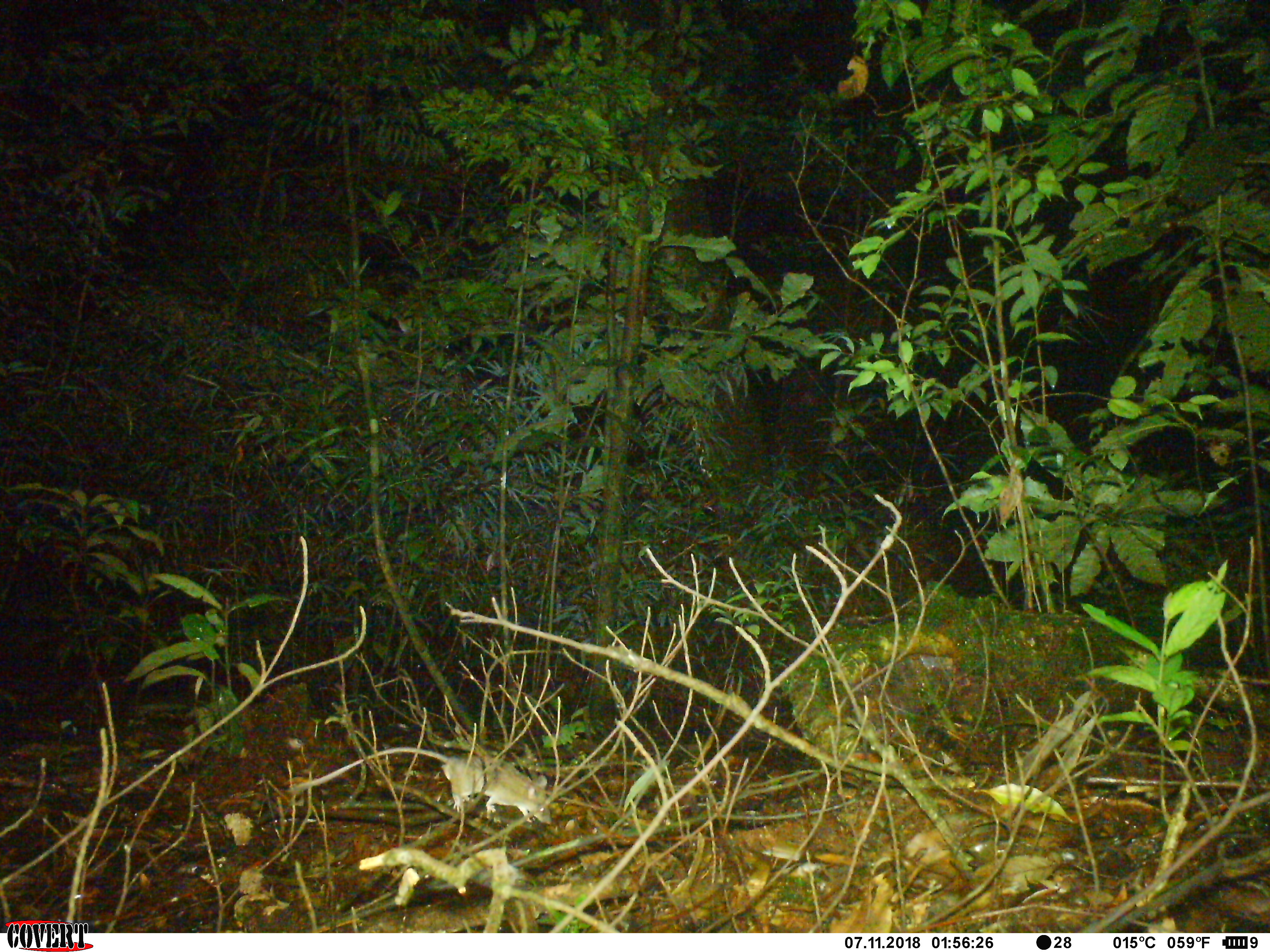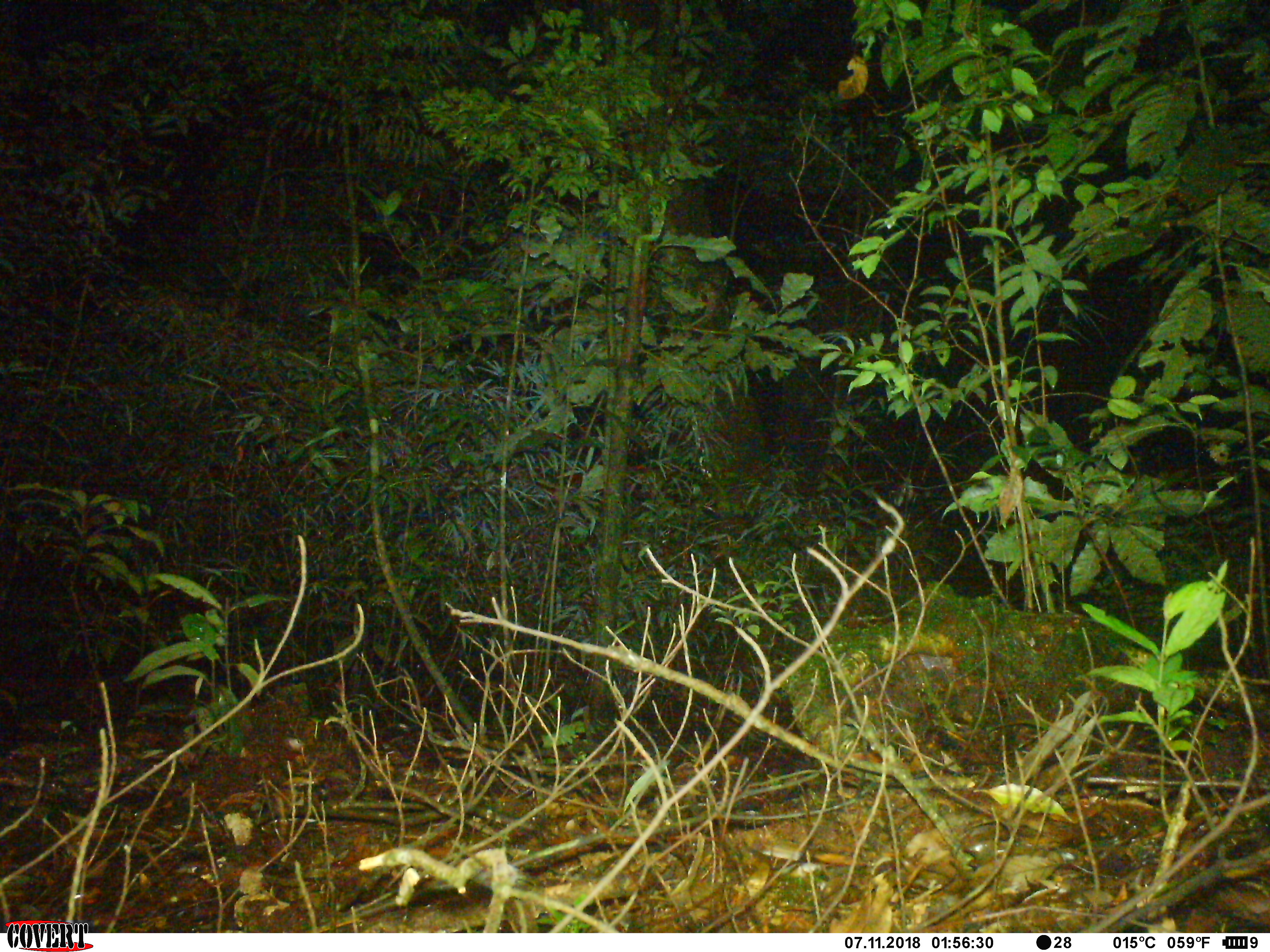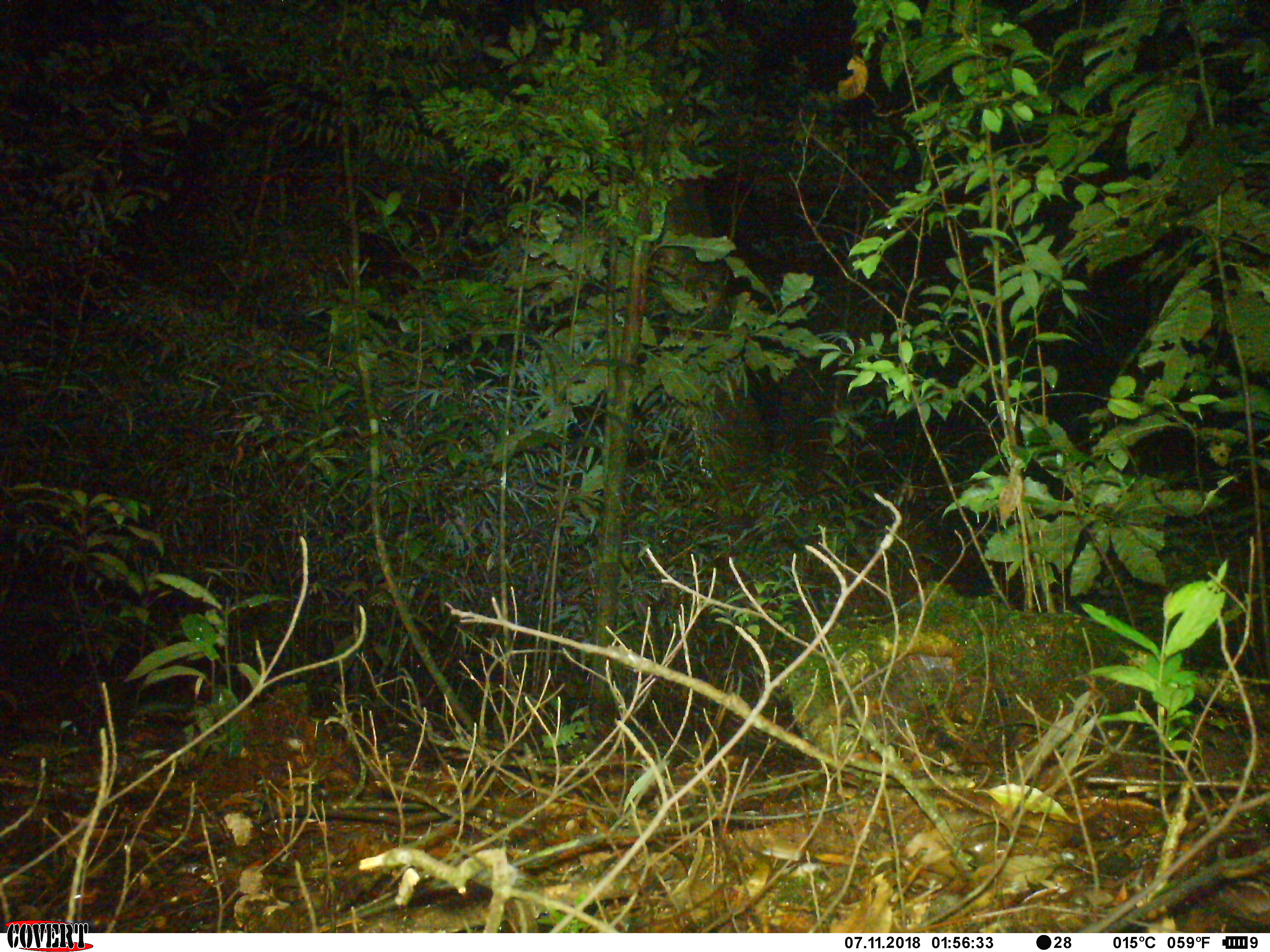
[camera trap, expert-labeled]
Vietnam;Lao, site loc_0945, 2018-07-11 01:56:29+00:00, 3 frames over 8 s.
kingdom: Animalia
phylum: Chordata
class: Mammalia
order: Rodentia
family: Muridae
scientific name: Muridae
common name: old-world mice and rats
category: unidentified murid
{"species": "unidentified murid (old-world mice and rats) (Muridae)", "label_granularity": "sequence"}